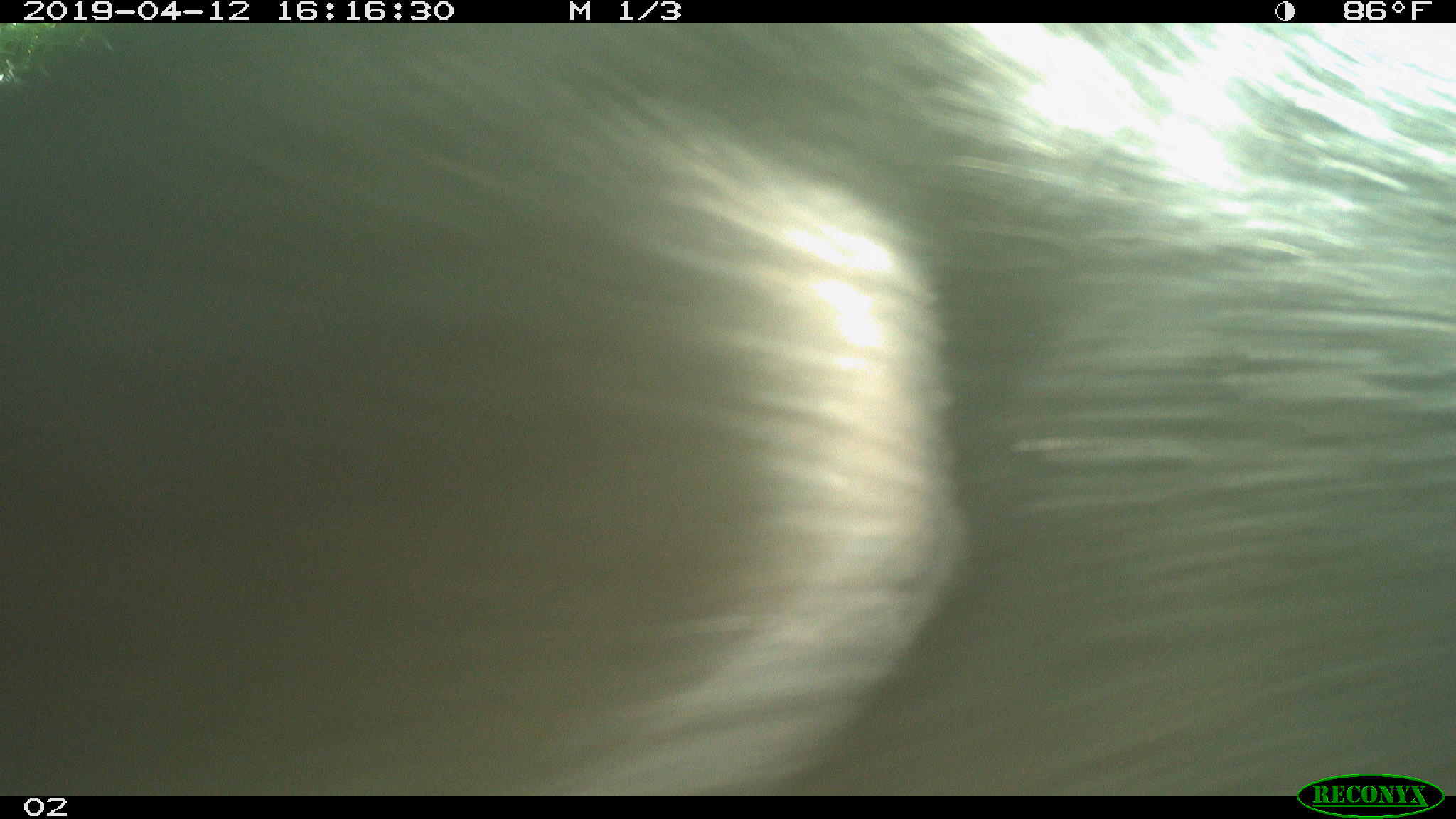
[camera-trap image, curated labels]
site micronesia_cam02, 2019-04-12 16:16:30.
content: unidentified animal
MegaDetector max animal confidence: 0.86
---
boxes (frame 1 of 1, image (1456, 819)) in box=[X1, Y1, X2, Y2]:
unknown: box=[0, 11, 1456, 796]